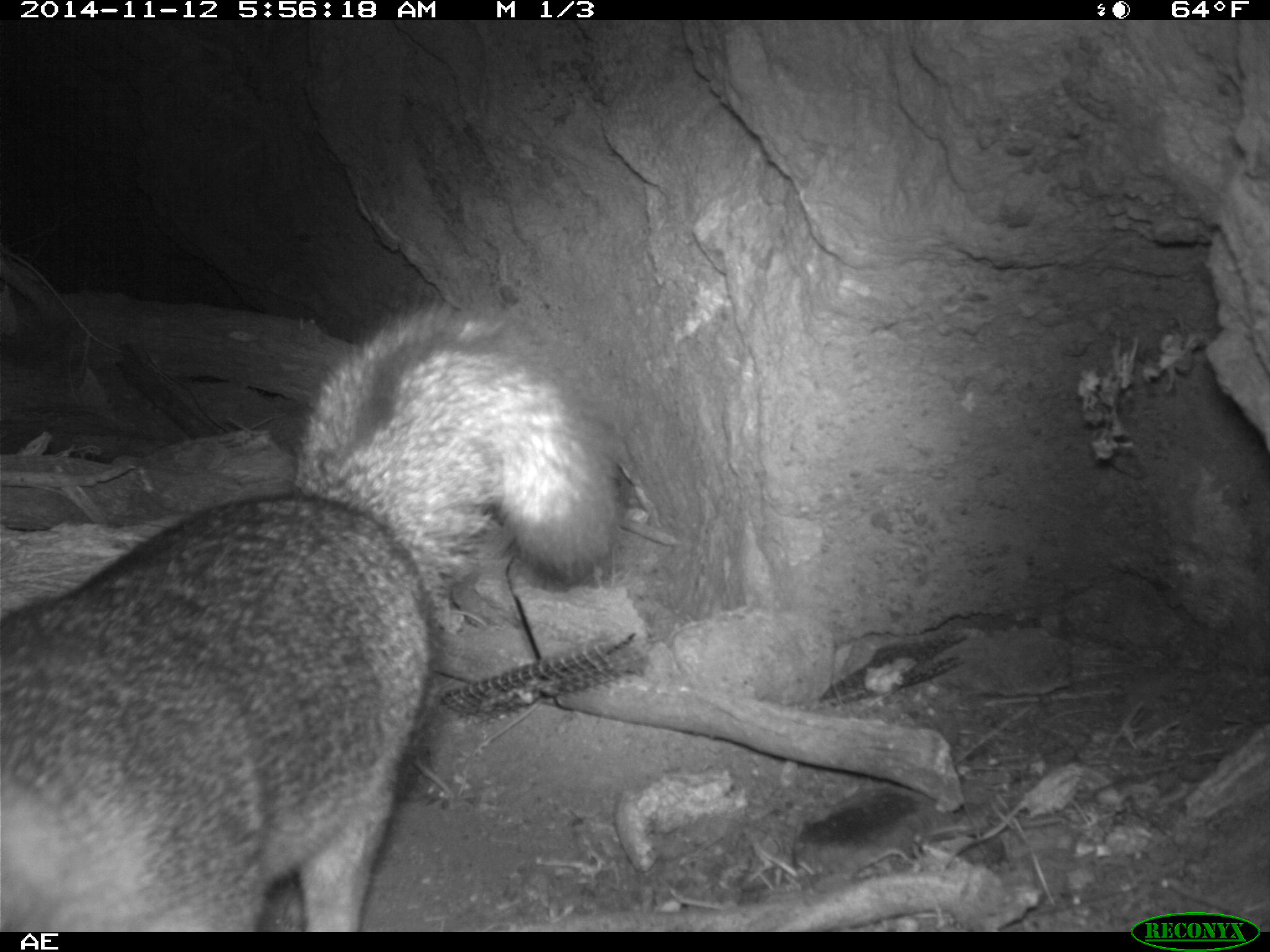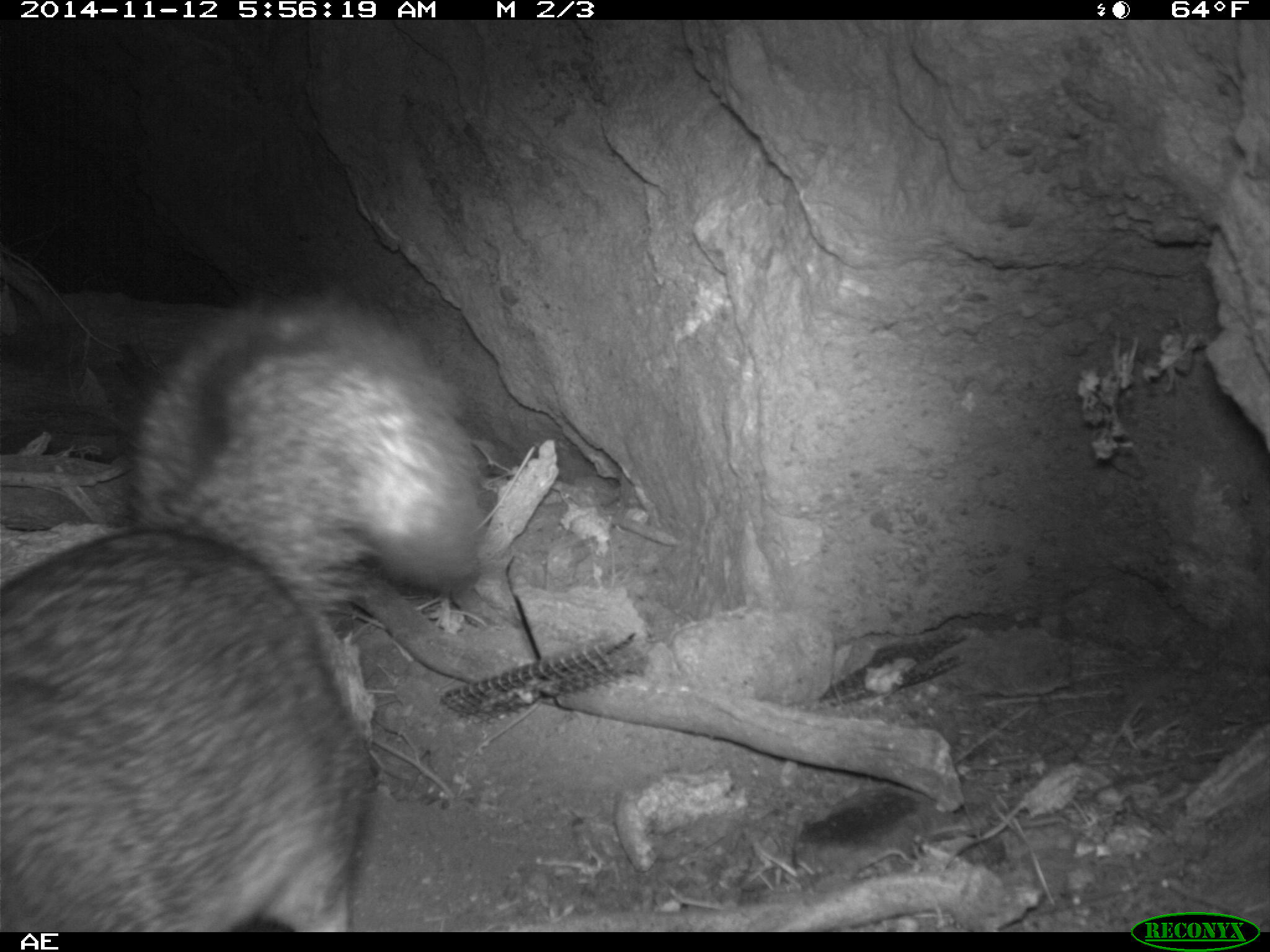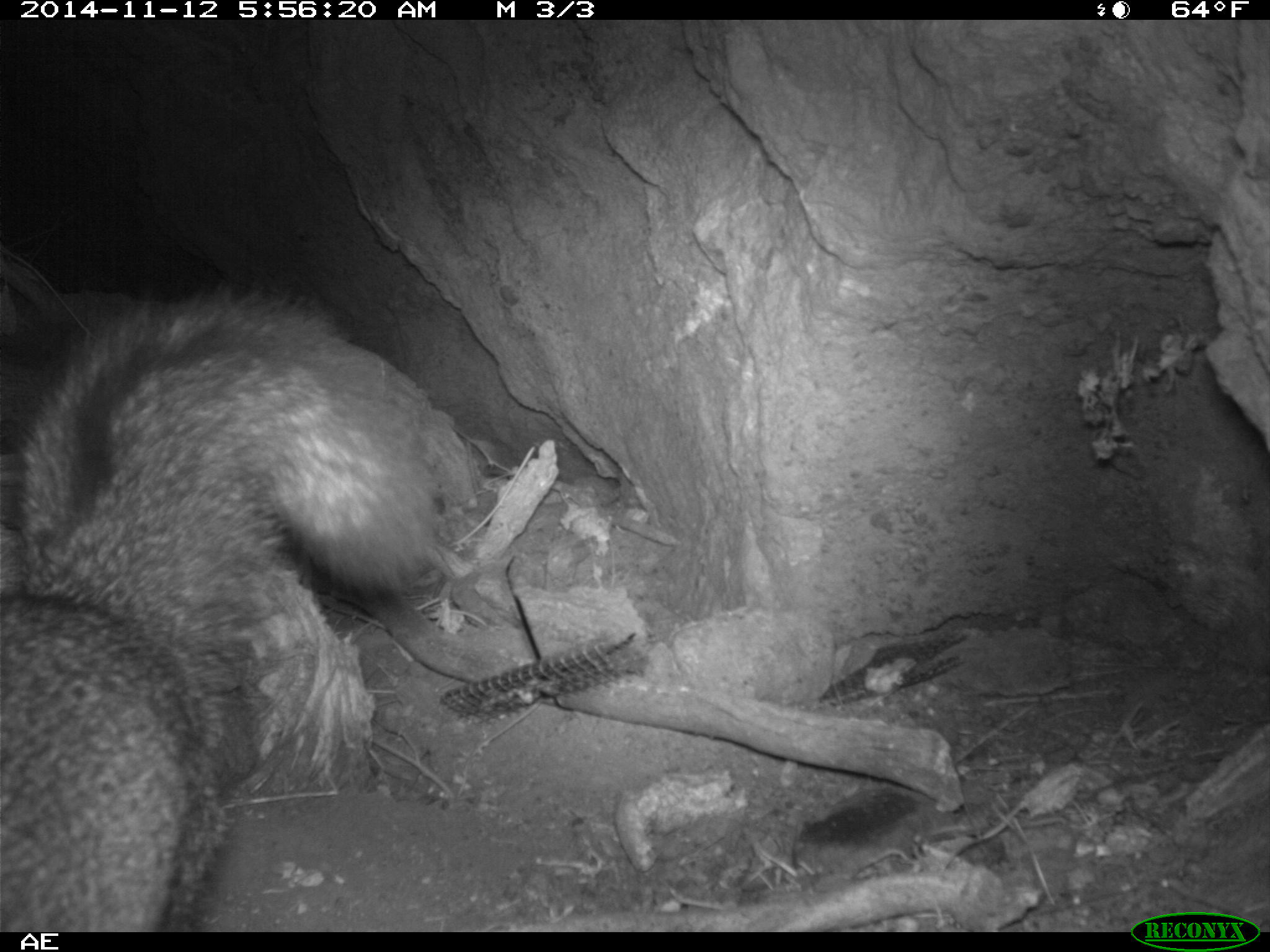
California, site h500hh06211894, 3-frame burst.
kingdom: Animalia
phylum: Chordata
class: Mammalia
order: Carnivora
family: Canidae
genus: Urocyon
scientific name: Urocyon littoralis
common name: island fox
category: fox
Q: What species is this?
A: Fox (island fox) (Urocyon littoralis).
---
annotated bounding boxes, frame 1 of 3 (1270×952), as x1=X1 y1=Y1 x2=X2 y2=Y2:
fox: x1=0 y1=301 x2=622 y2=930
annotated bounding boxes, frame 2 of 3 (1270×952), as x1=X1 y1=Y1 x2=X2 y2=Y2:
fox: x1=0 y1=287 x2=479 y2=931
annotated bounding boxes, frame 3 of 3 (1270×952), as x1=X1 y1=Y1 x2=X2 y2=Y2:
fox: x1=0 y1=288 x2=481 y2=930